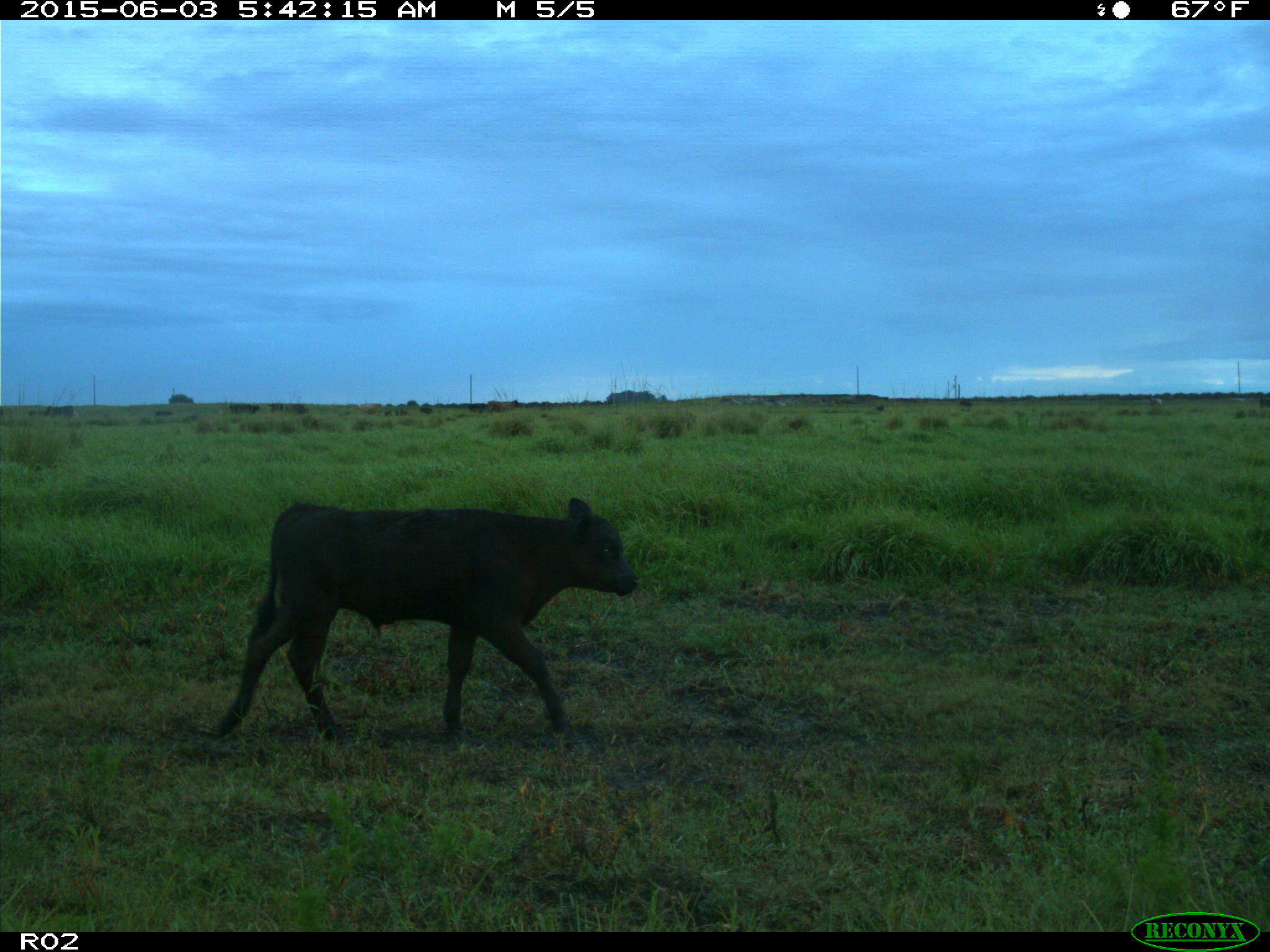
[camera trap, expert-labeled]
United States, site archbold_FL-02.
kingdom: Animalia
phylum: Chordata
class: Mammalia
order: Artiodactyla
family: Bovidae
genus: Bos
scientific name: Bos taurus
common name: domestic cow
Bos taurus (domestic cow).